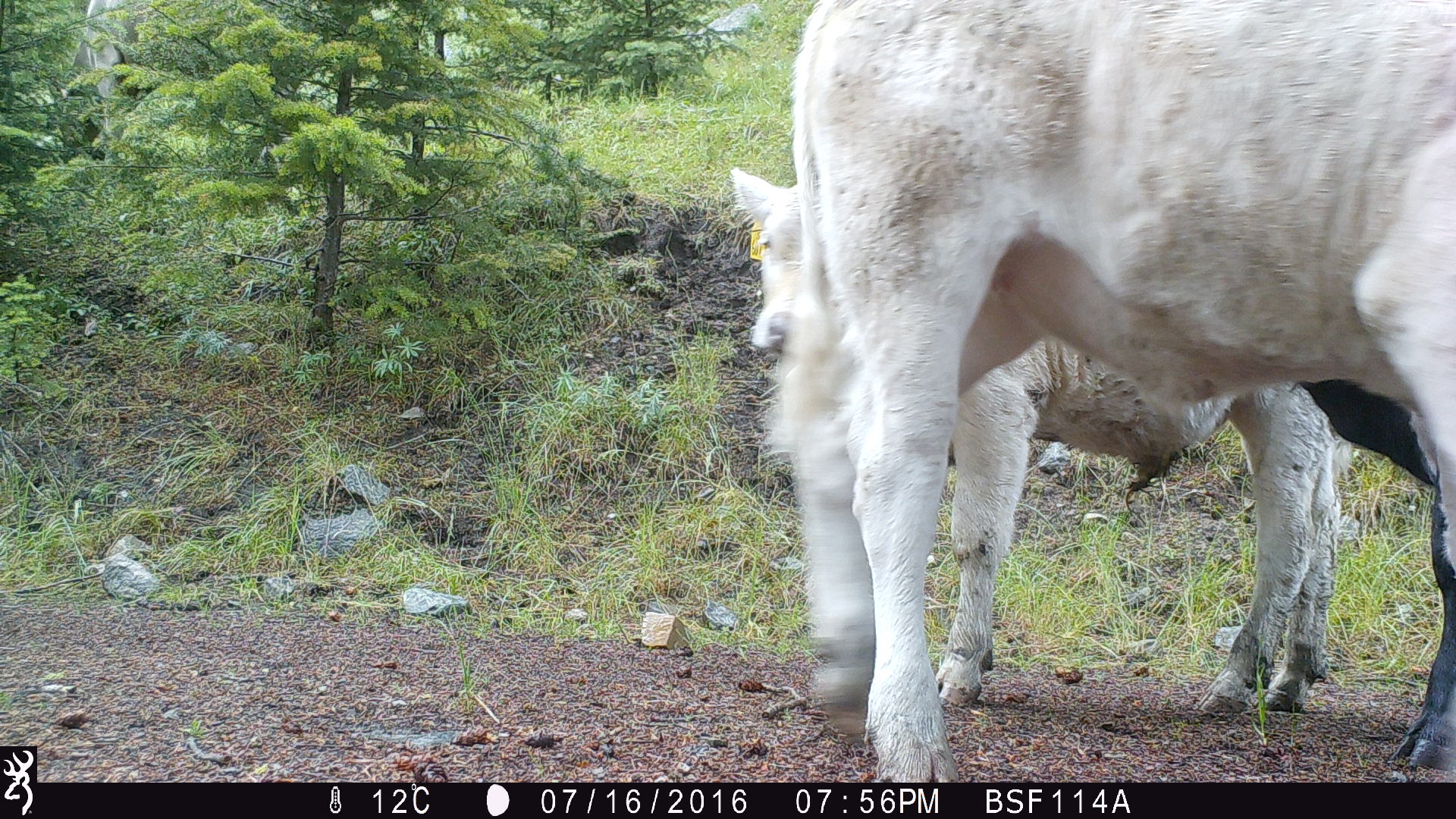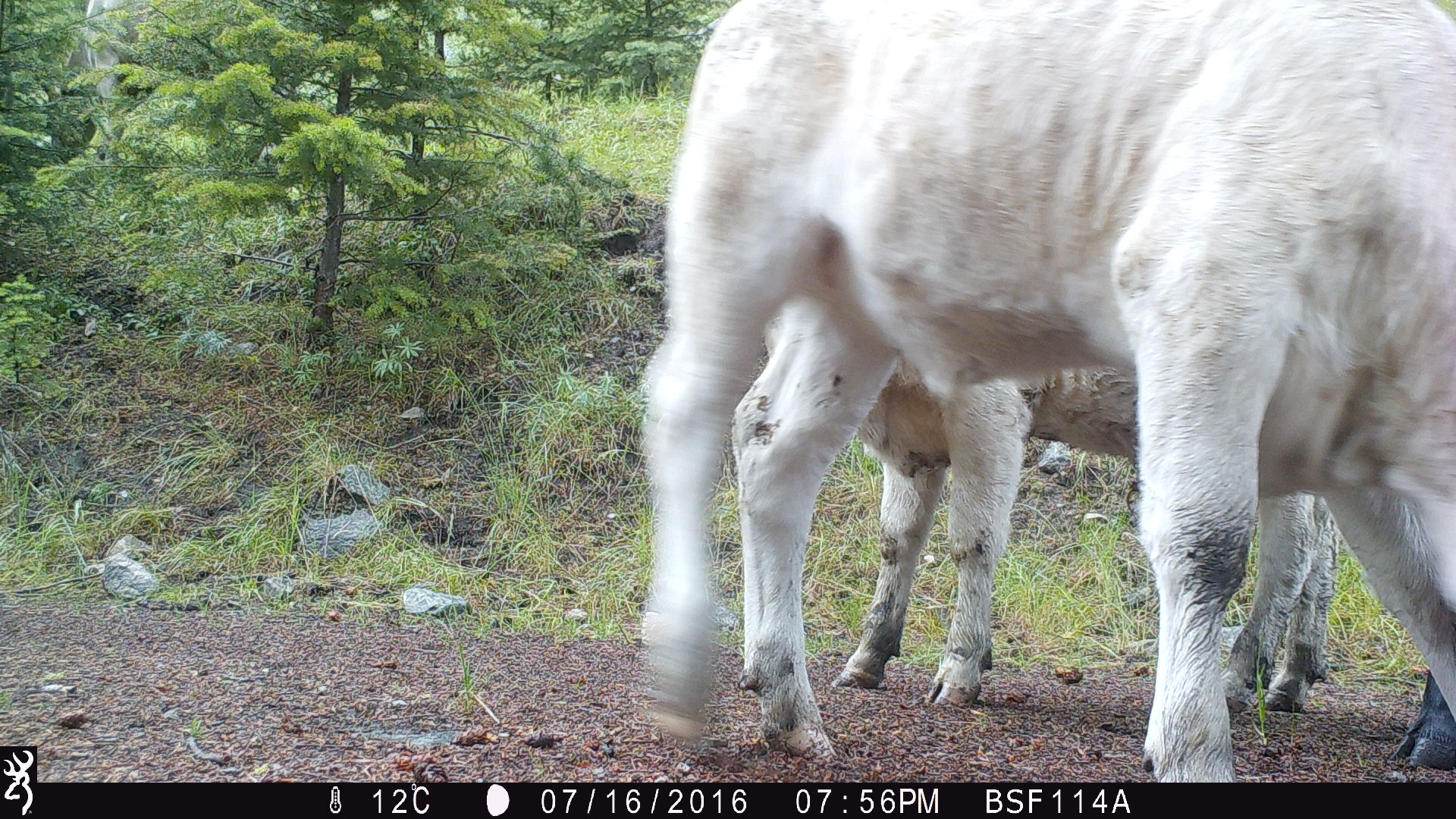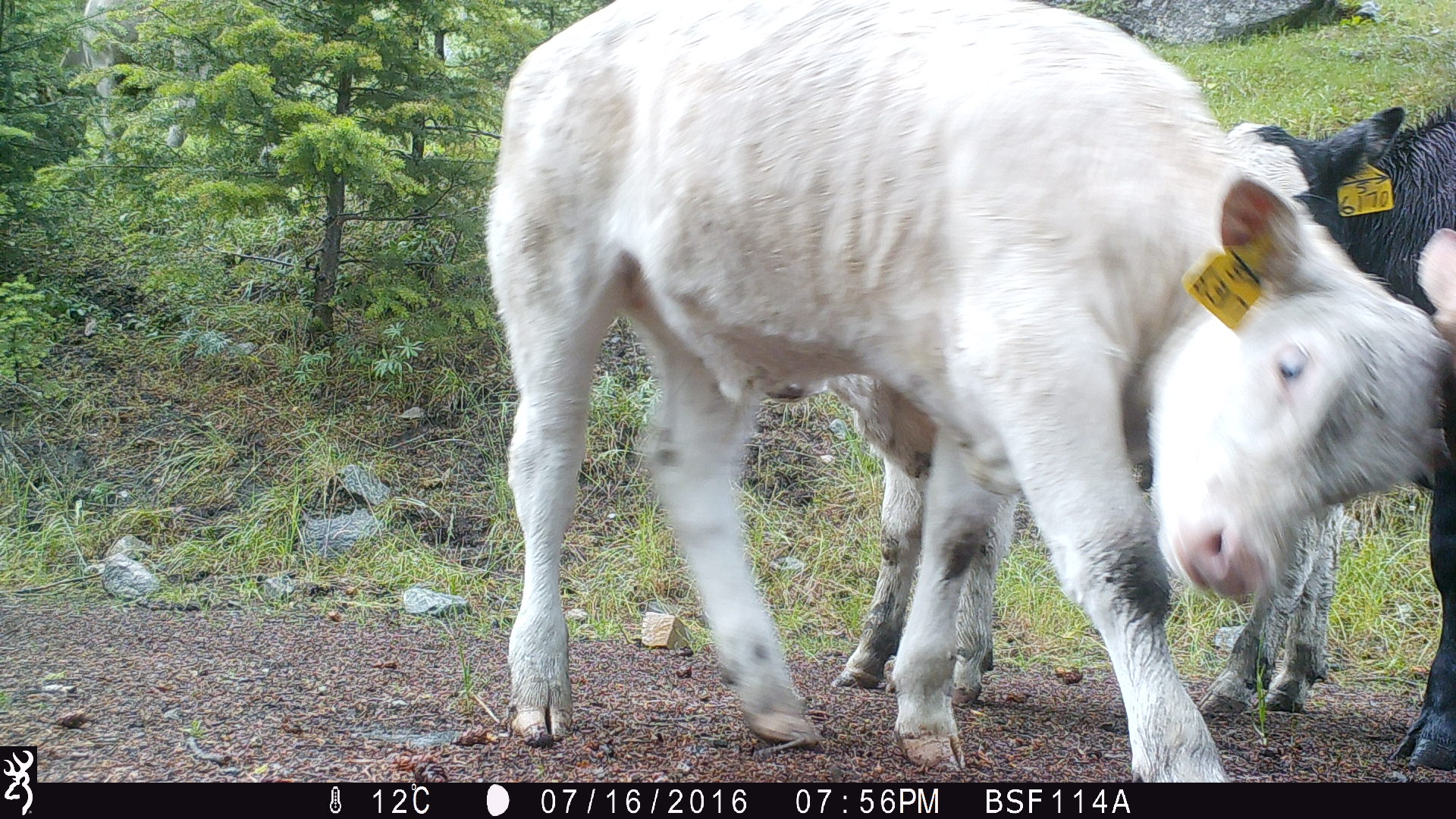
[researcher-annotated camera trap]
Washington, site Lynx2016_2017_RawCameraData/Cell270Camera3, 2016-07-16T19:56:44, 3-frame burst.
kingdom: Animalia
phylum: Chordata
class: Mammalia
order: Artiodactyla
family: Bovidae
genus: Bos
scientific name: Bos taurus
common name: domestic cattle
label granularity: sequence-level